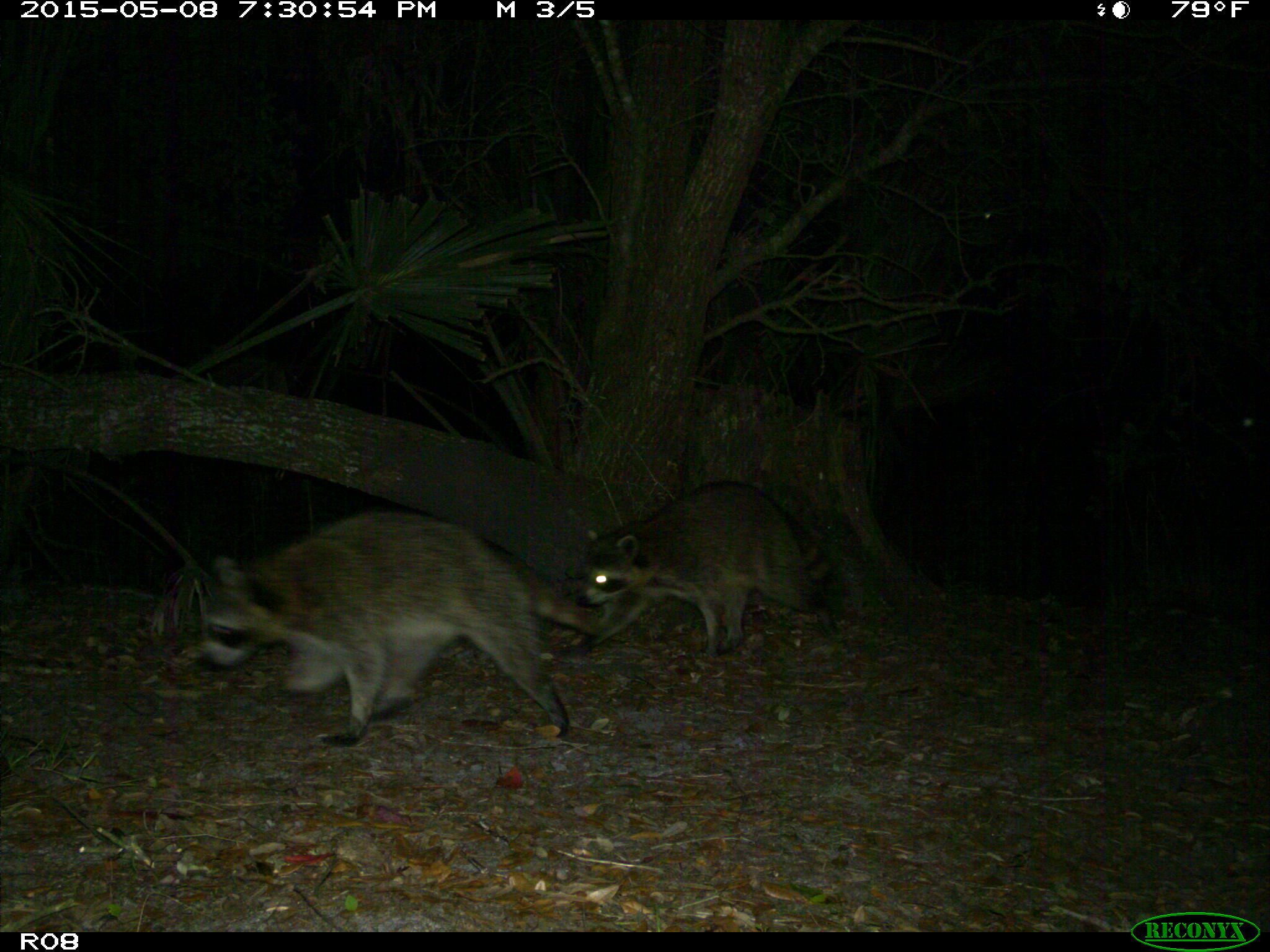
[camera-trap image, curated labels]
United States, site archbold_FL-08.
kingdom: Animalia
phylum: Chordata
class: Mammalia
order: Carnivora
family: Procyonidae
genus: Procyon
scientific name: Procyon lotor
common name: common raccoon